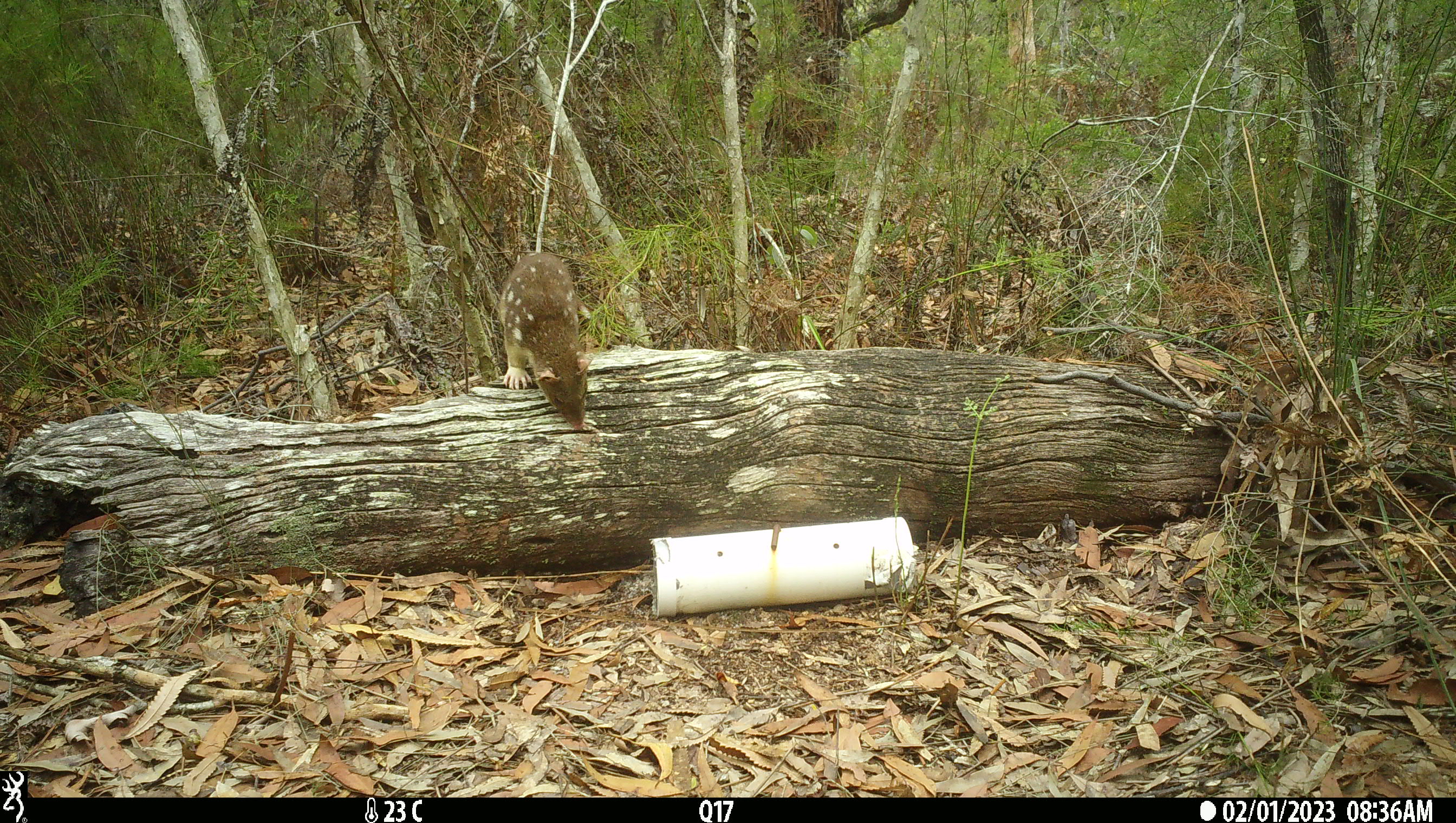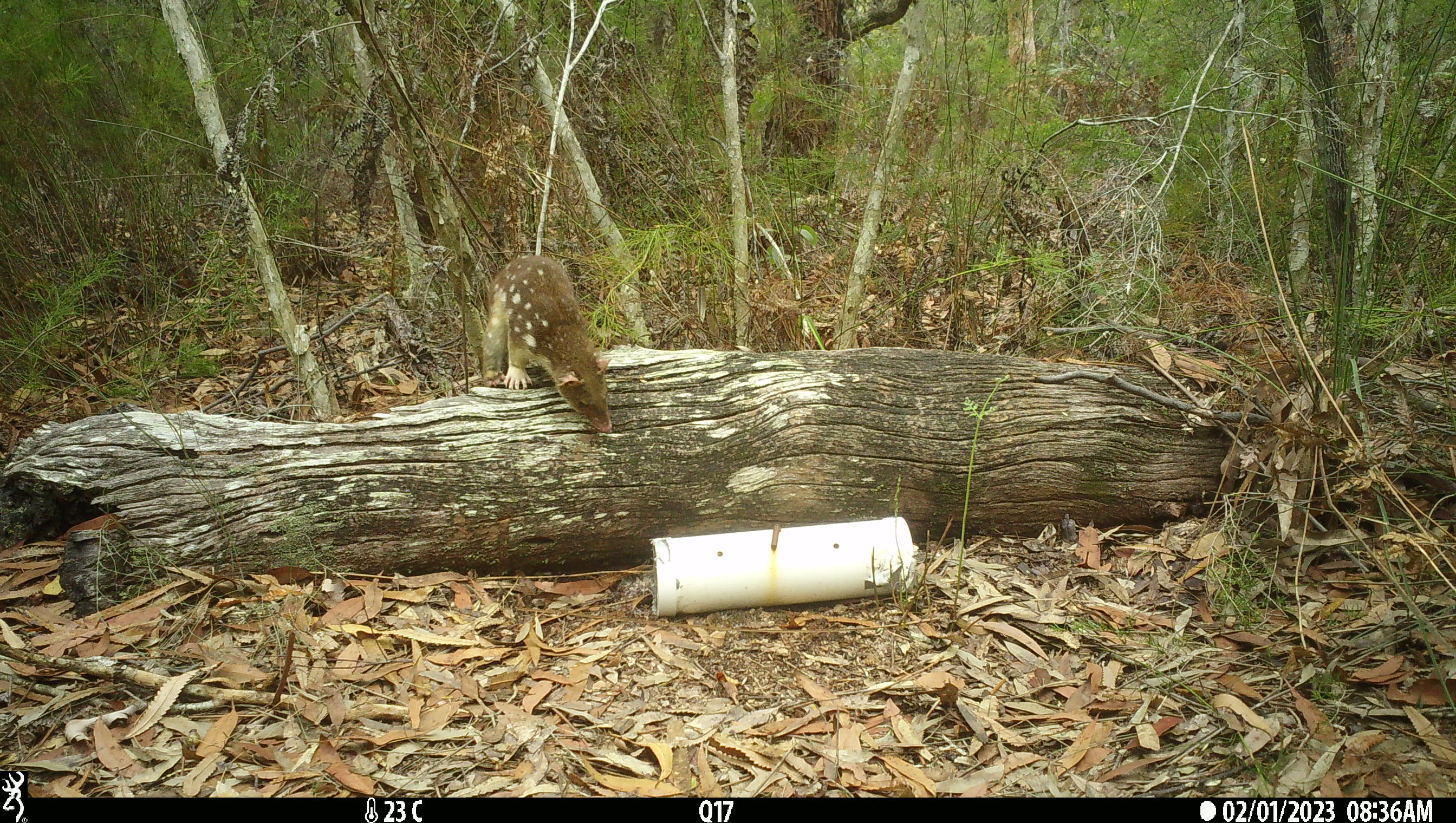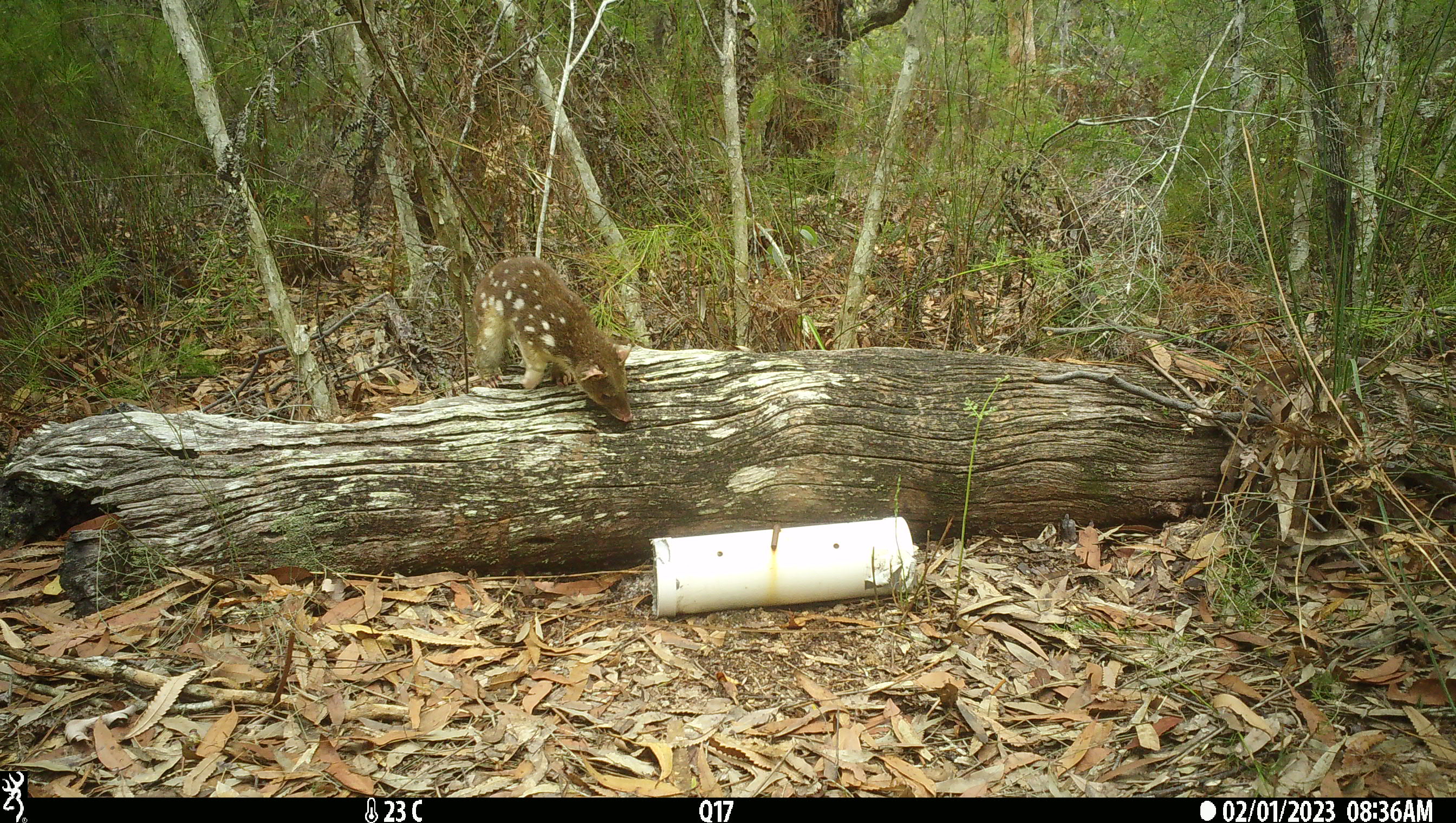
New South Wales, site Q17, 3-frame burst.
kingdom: Animalia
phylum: Chordata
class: Mammalia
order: Dasyuromorphia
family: Dasyuridae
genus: Dasyurus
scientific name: Dasyurus maculatus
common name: spotted-tailed quoll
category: quoll